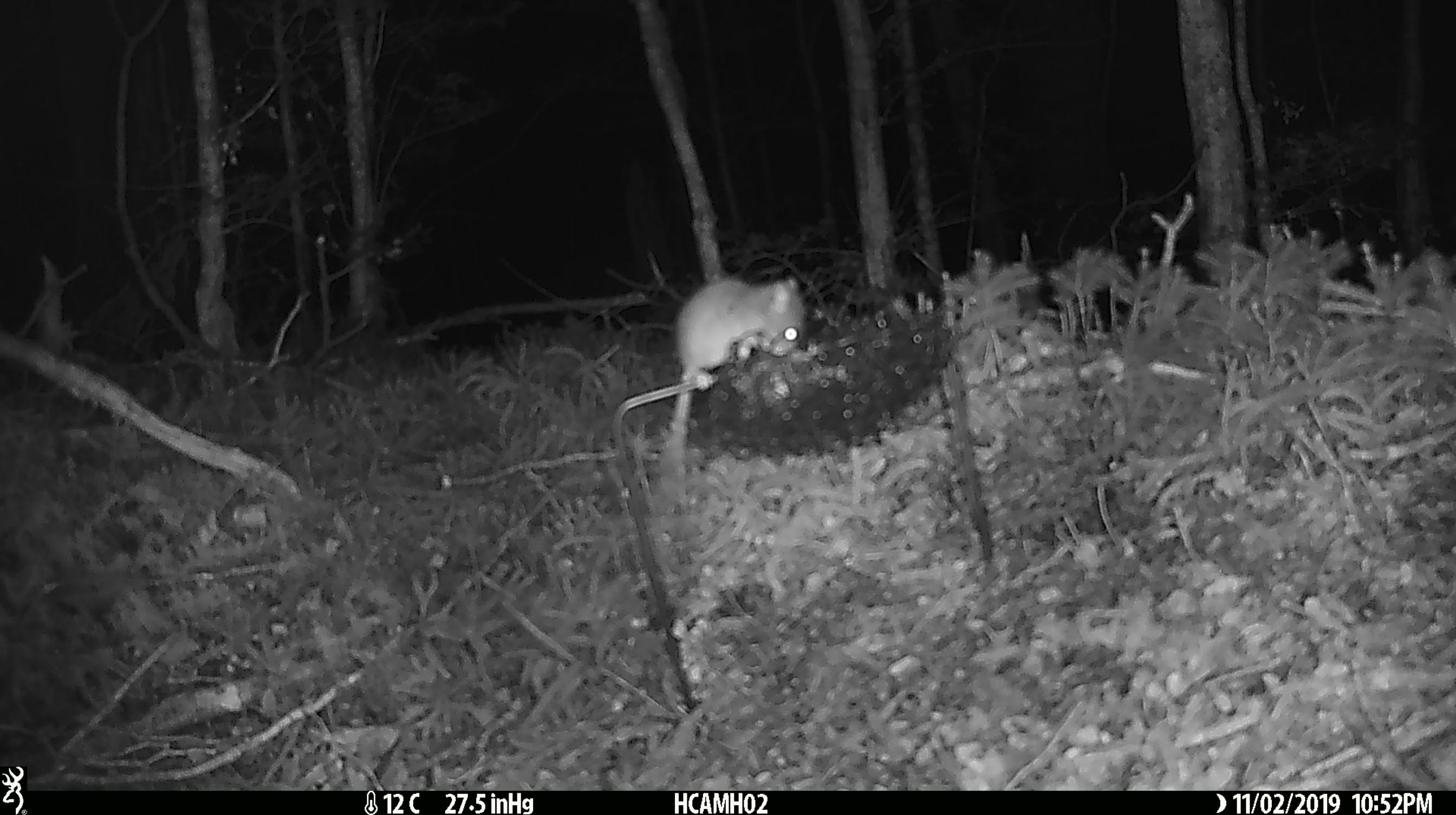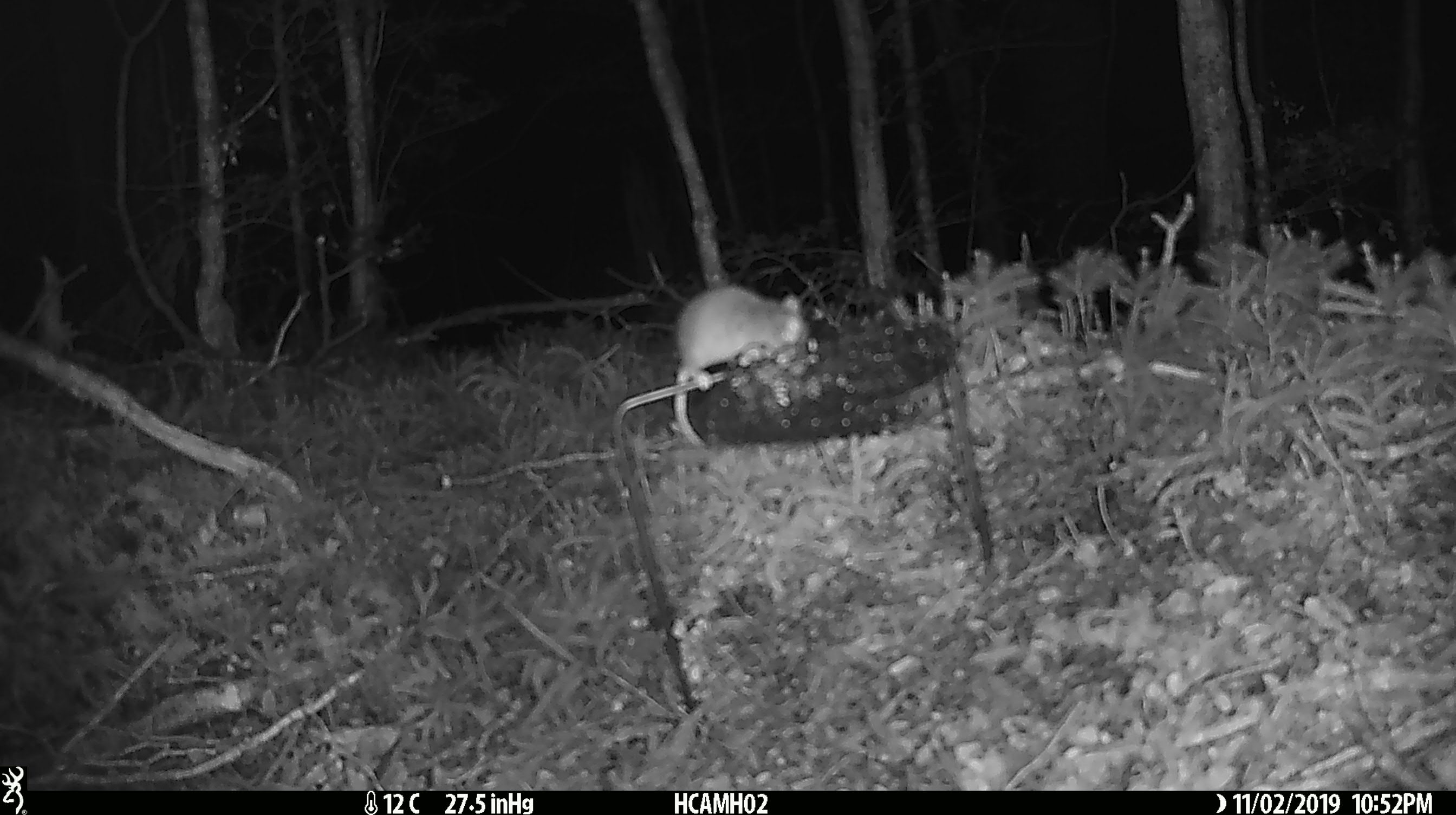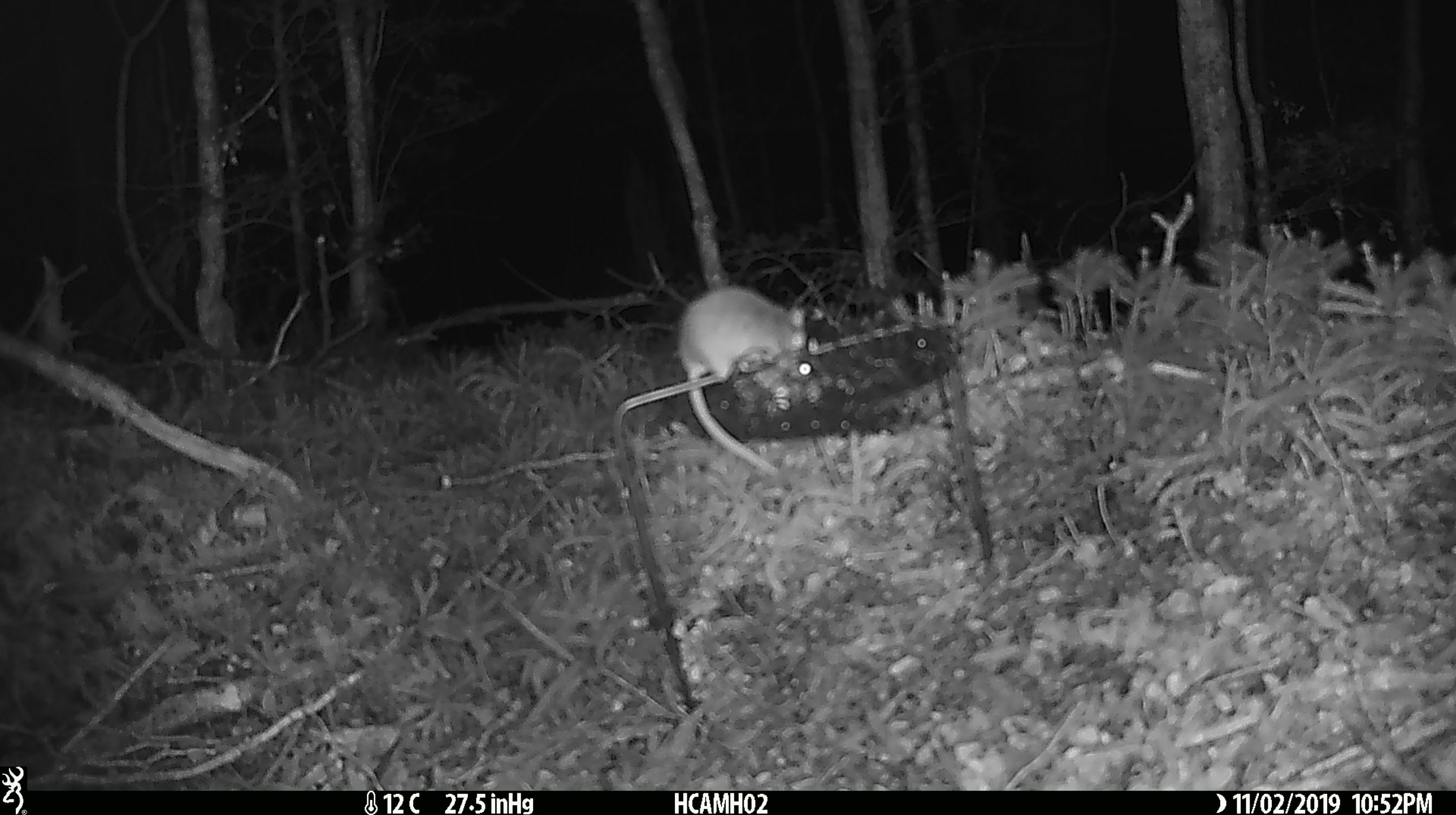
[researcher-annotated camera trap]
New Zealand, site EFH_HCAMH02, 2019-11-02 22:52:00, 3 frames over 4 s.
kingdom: Animalia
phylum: Chordata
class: Mammalia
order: Rodentia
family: Muridae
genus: Mus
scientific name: Mus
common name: mouse